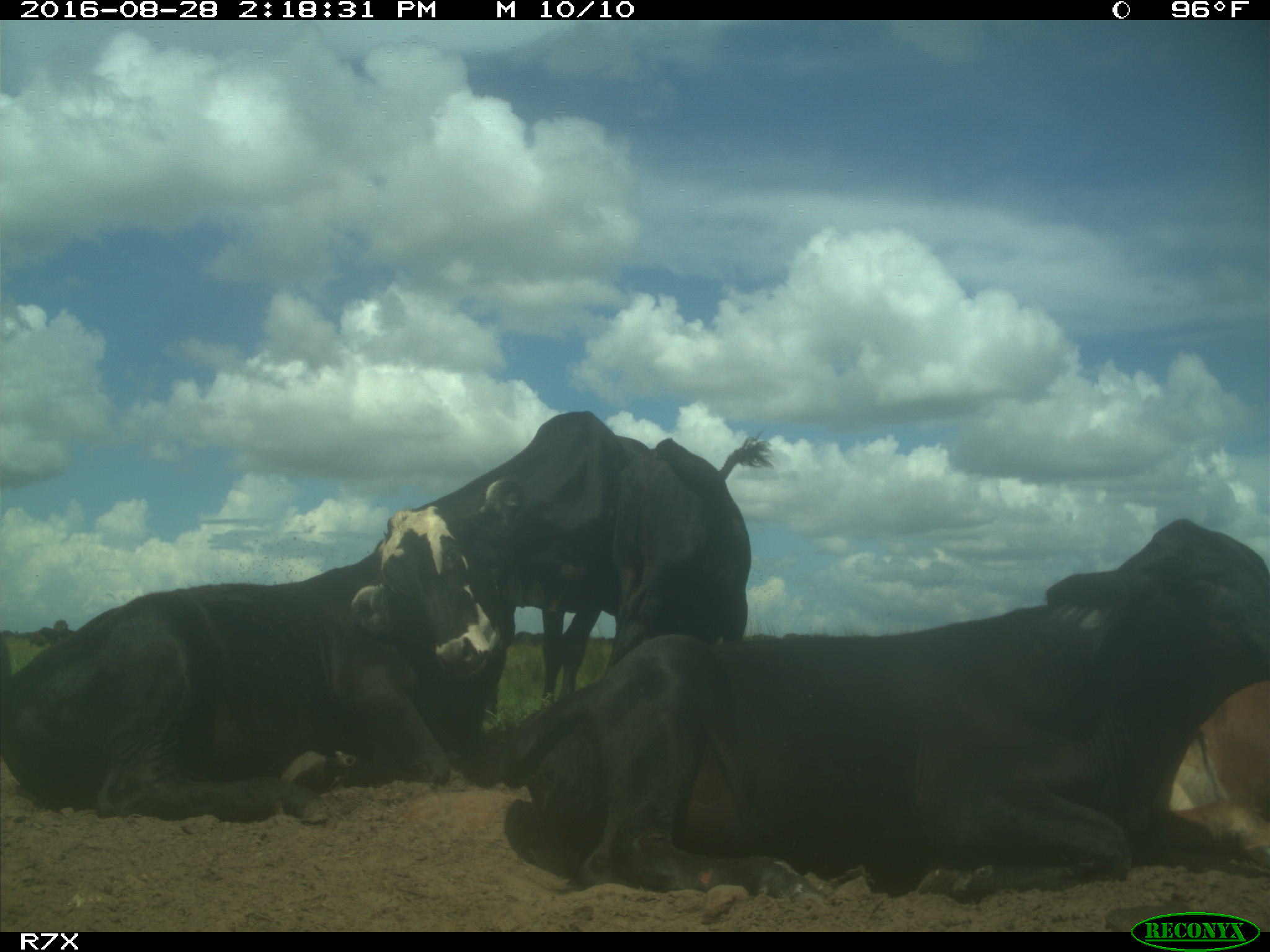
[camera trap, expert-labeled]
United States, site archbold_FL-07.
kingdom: Animalia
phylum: Chordata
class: Mammalia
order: Artiodactyla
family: Bovidae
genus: Bos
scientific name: Bos taurus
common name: domestic cow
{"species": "Bos taurus (domestic cow)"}